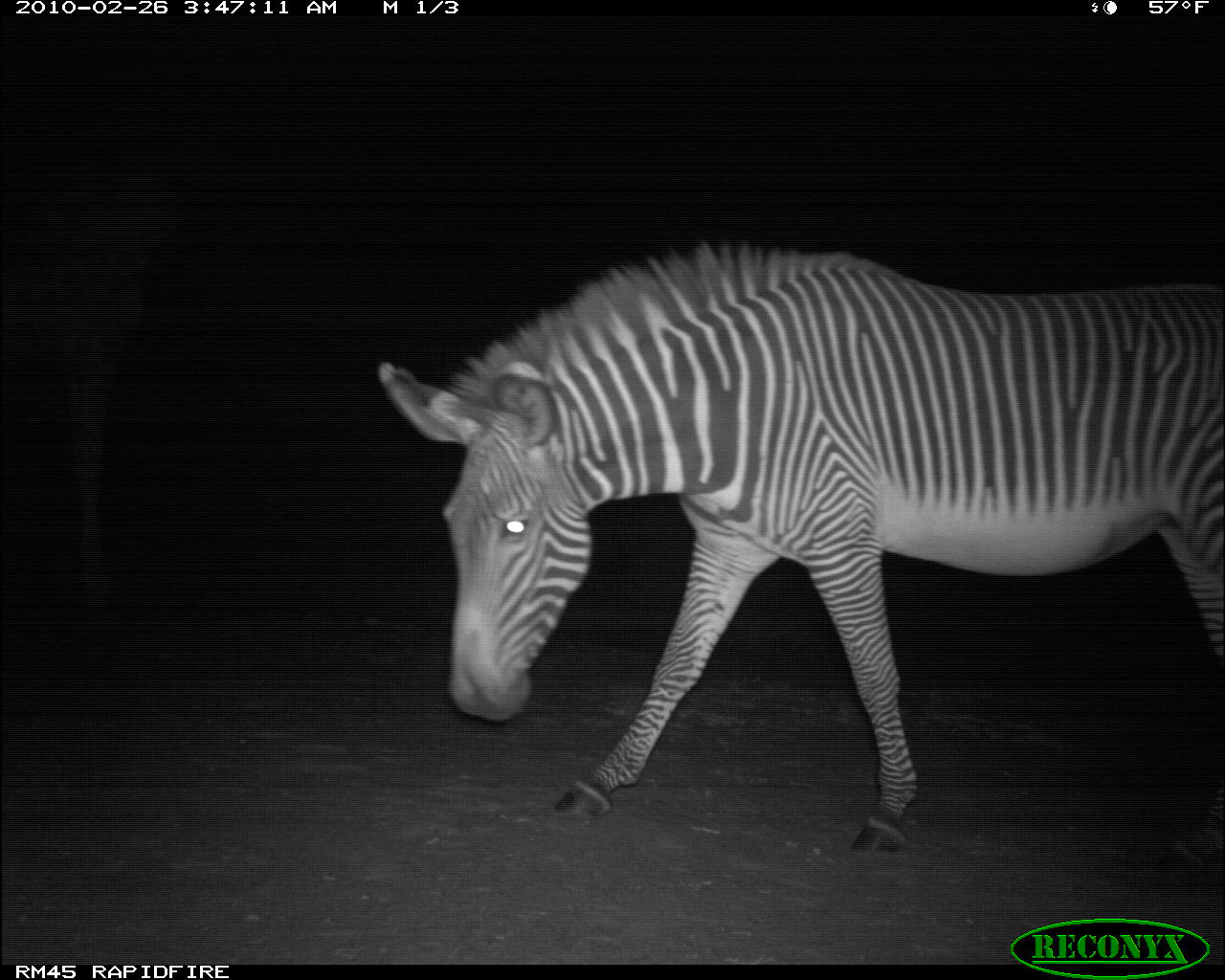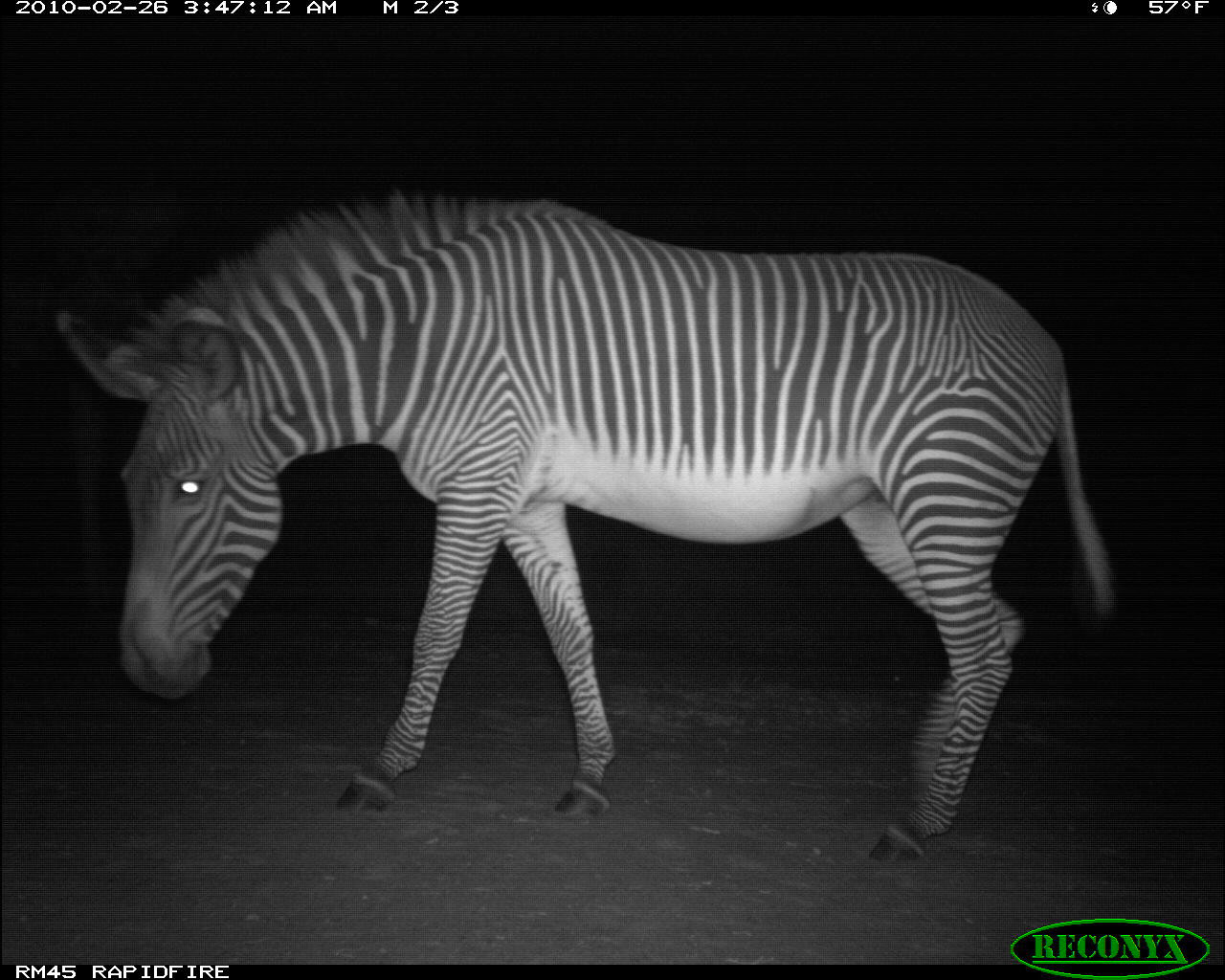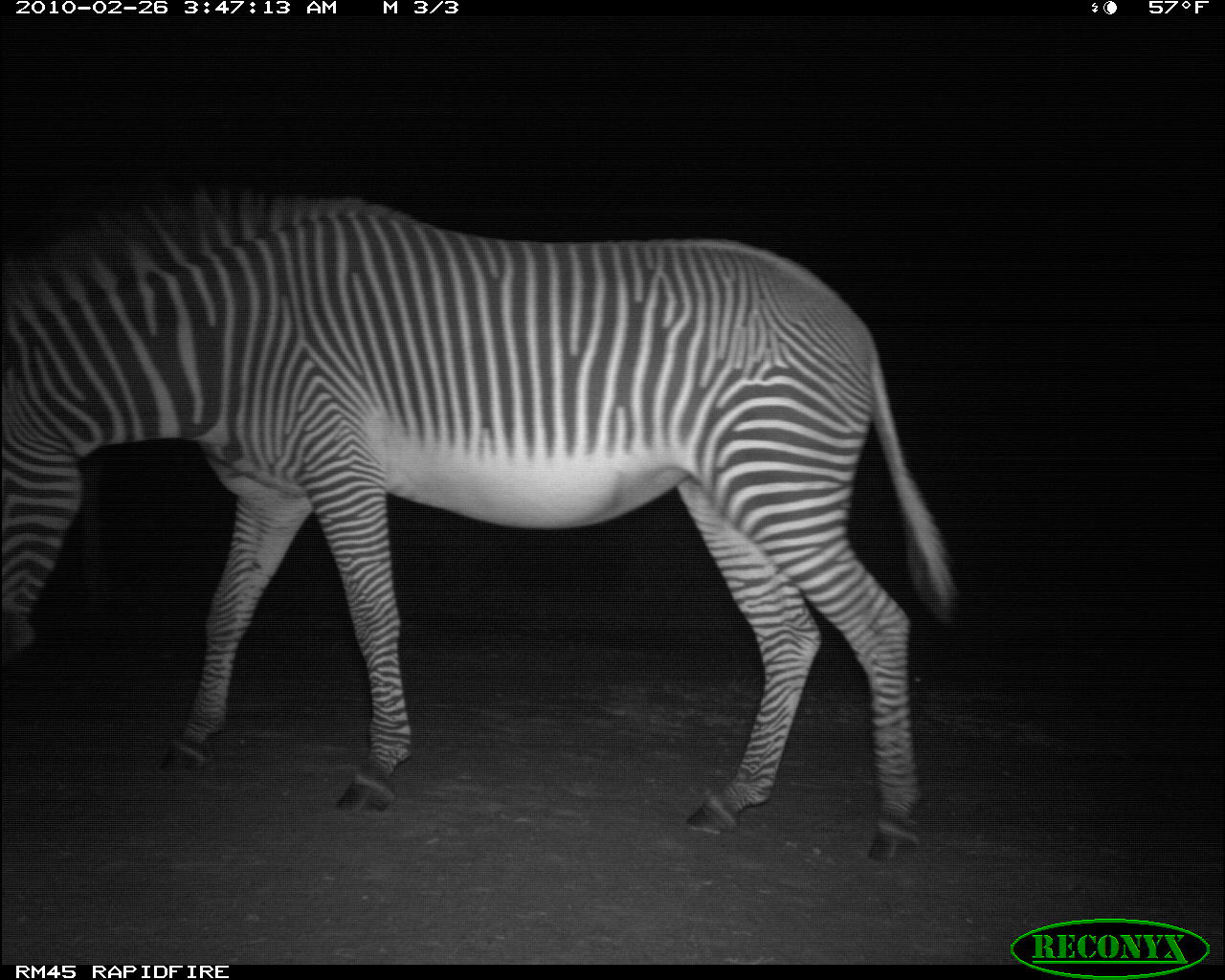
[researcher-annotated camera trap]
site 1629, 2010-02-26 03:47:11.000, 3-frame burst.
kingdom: Animalia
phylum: Chordata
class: Mammalia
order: Perissodactyla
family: Equidae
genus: Equus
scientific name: Equus grevyi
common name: grévy's zebra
Equus grevyi (grévy's zebra), count 2.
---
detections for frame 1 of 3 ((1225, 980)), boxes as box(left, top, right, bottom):
equus grevyi: box(369, 237, 1225, 886); box(3, 164, 186, 606)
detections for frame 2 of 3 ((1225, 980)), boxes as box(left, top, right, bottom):
equus grevyi: box(51, 185, 1122, 866)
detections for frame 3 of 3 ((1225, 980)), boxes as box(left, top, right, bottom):
equus grevyi: box(5, 174, 960, 866)